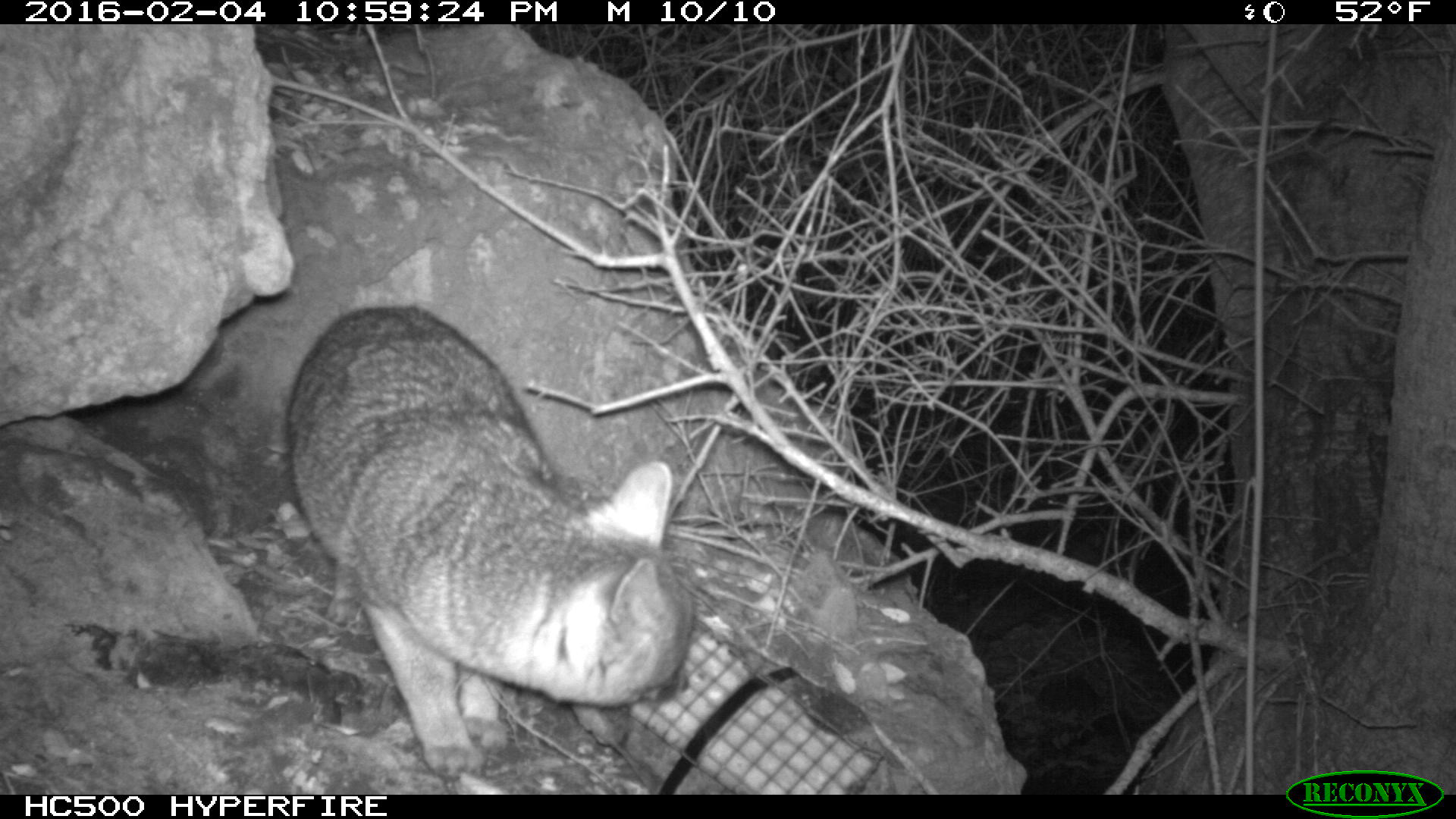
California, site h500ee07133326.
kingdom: Animalia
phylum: Chordata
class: Mammalia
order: Carnivora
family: Canidae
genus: Urocyon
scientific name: Urocyon littoralis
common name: island fox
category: fox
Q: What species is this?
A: Fox (island fox) (Urocyon littoralis).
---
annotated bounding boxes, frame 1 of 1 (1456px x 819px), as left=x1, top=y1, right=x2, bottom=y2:
fox: left=285, top=304, right=692, bottom=777